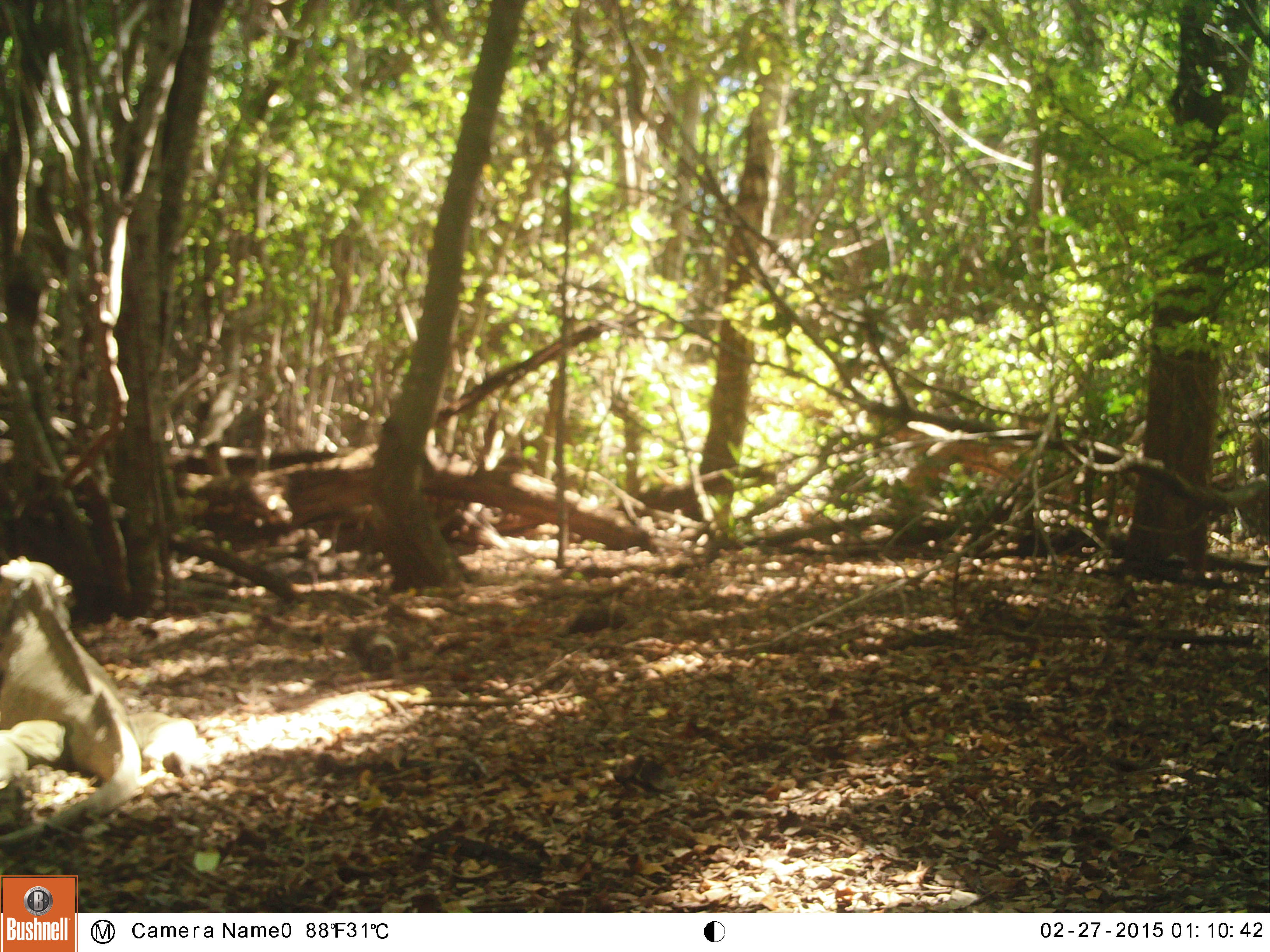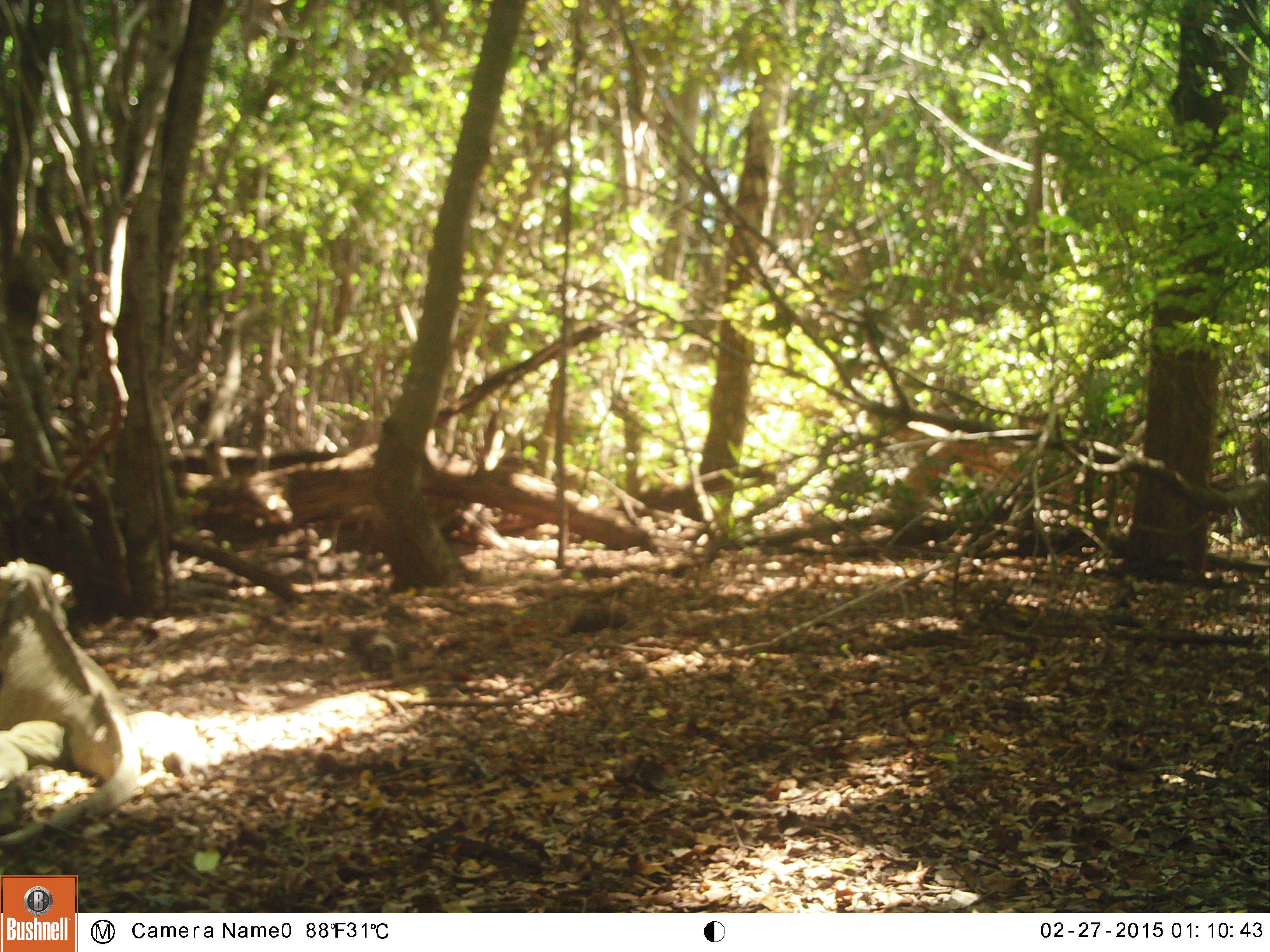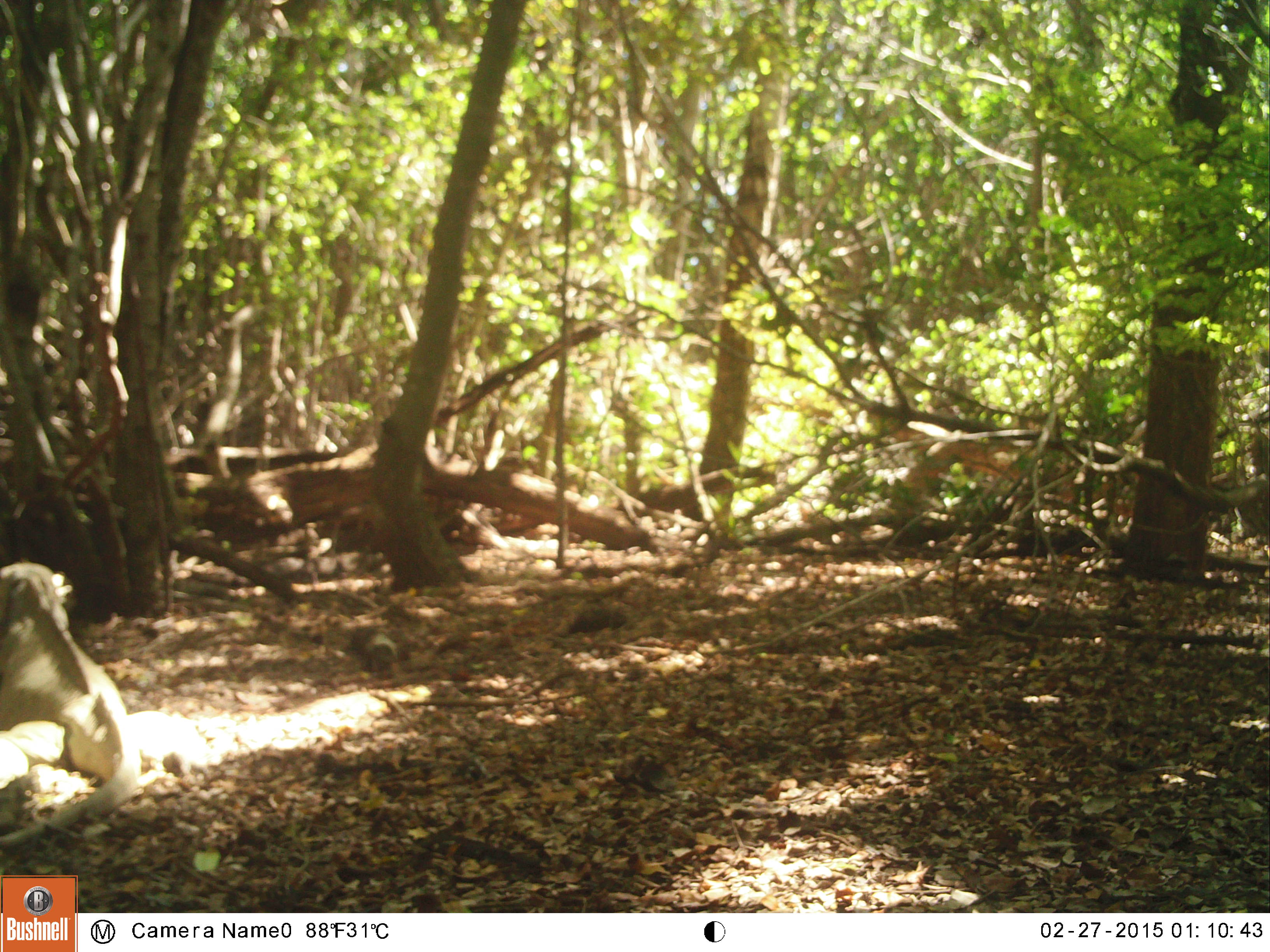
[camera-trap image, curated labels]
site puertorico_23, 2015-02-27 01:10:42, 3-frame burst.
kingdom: Animalia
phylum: Chordata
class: Reptilia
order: Squamata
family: Iguanidae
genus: Iguana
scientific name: Iguana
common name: typical iguanas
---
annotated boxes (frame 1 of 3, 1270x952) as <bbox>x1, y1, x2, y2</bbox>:
iguana: <bbox>0, 554, 145, 841</bbox>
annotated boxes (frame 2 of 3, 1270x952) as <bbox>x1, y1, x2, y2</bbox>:
iguana: <bbox>2, 543, 140, 852</bbox>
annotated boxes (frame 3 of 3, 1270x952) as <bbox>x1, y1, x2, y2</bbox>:
iguana: <bbox>0, 558, 135, 833</bbox>